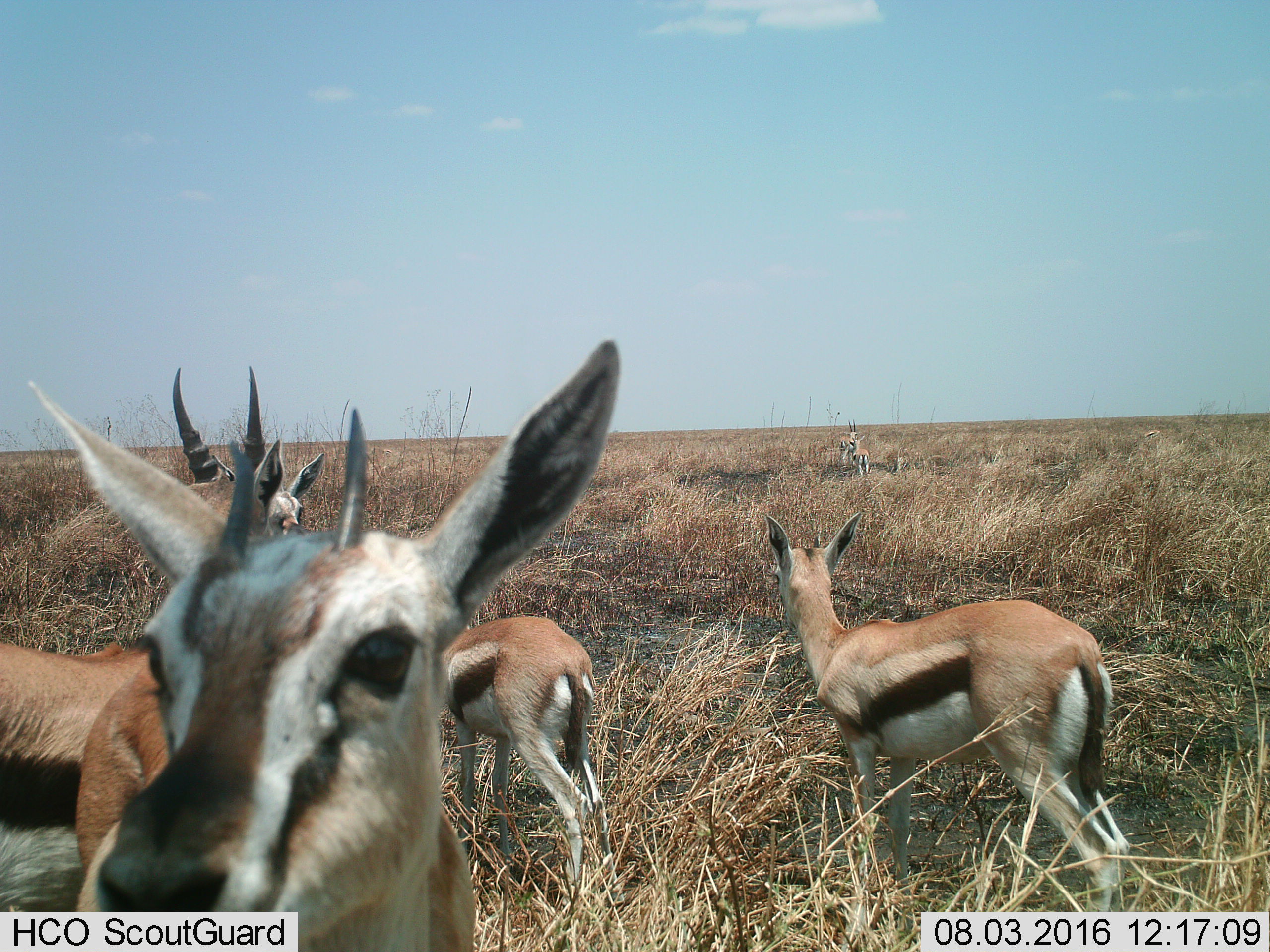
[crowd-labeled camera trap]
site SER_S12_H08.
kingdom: Animalia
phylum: Chordata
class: Mammalia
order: Artiodactyla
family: Bovidae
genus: Eudorcas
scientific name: Eudorcas thomsonii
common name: thomson's gazelle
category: gazellethomsons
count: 7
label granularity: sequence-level